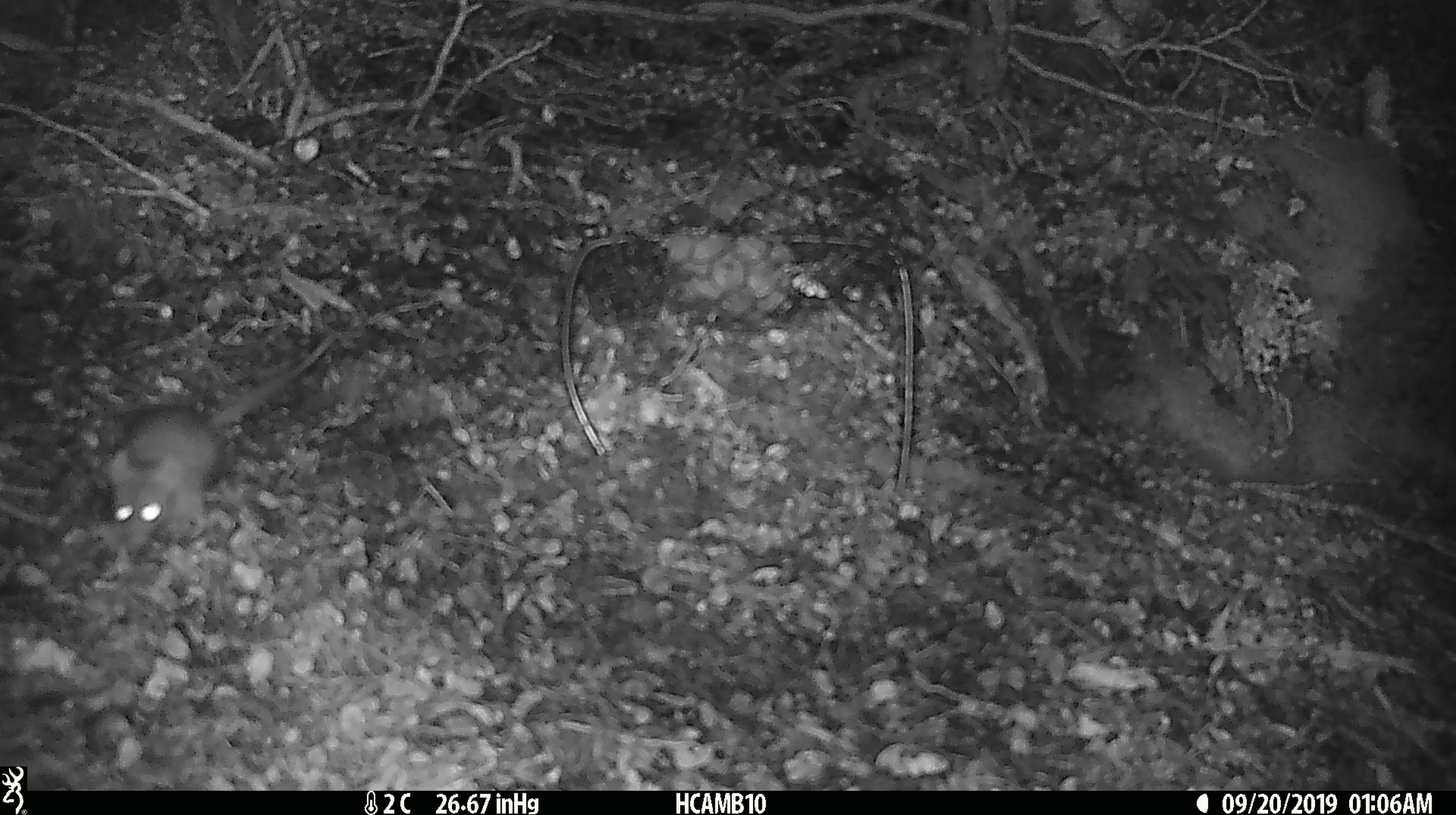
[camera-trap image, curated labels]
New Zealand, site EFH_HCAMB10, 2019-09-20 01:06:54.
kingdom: Animalia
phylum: Chordata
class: Mammalia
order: Rodentia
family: Muridae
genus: Mus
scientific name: Mus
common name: mouse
Mouse (Mus).